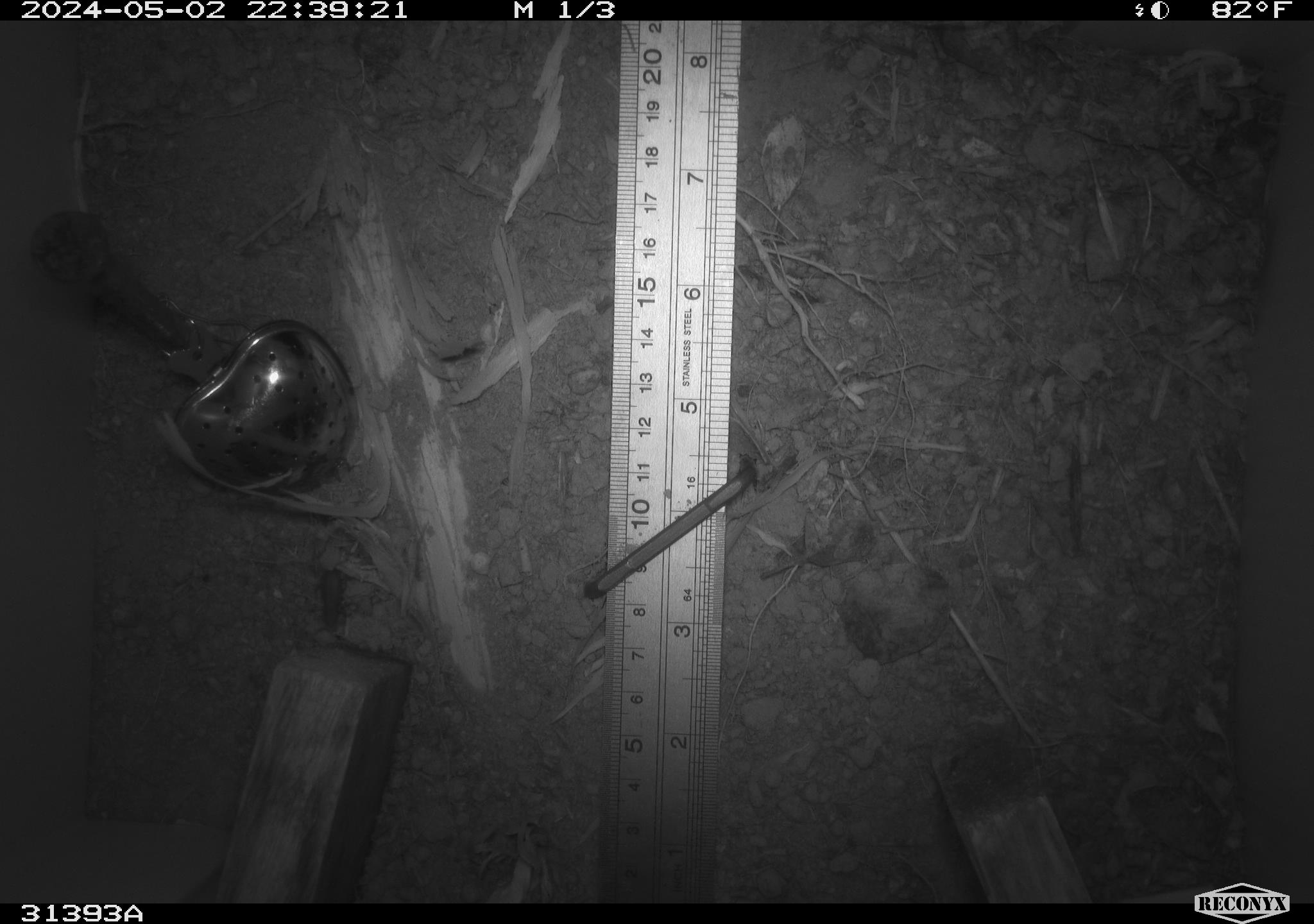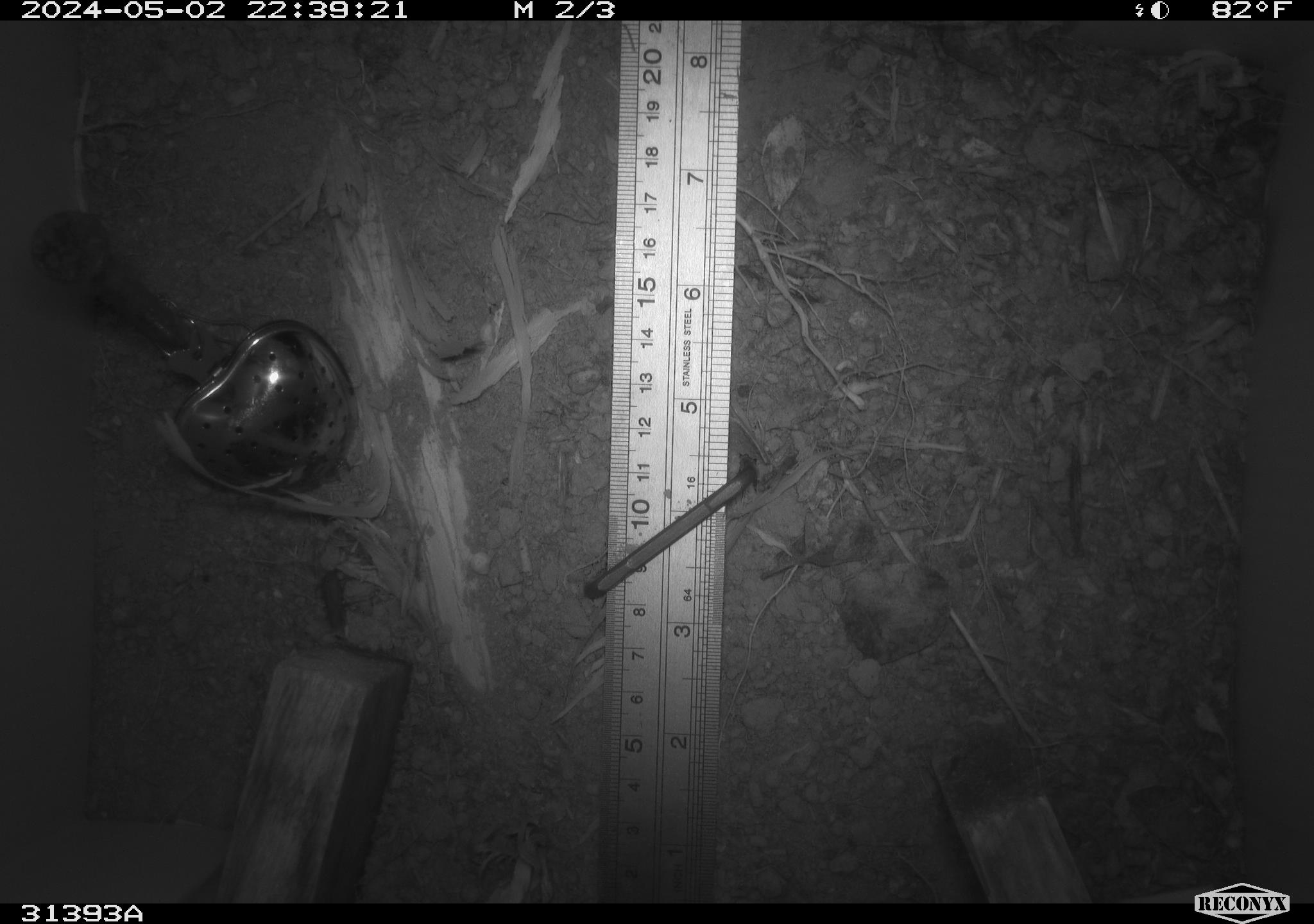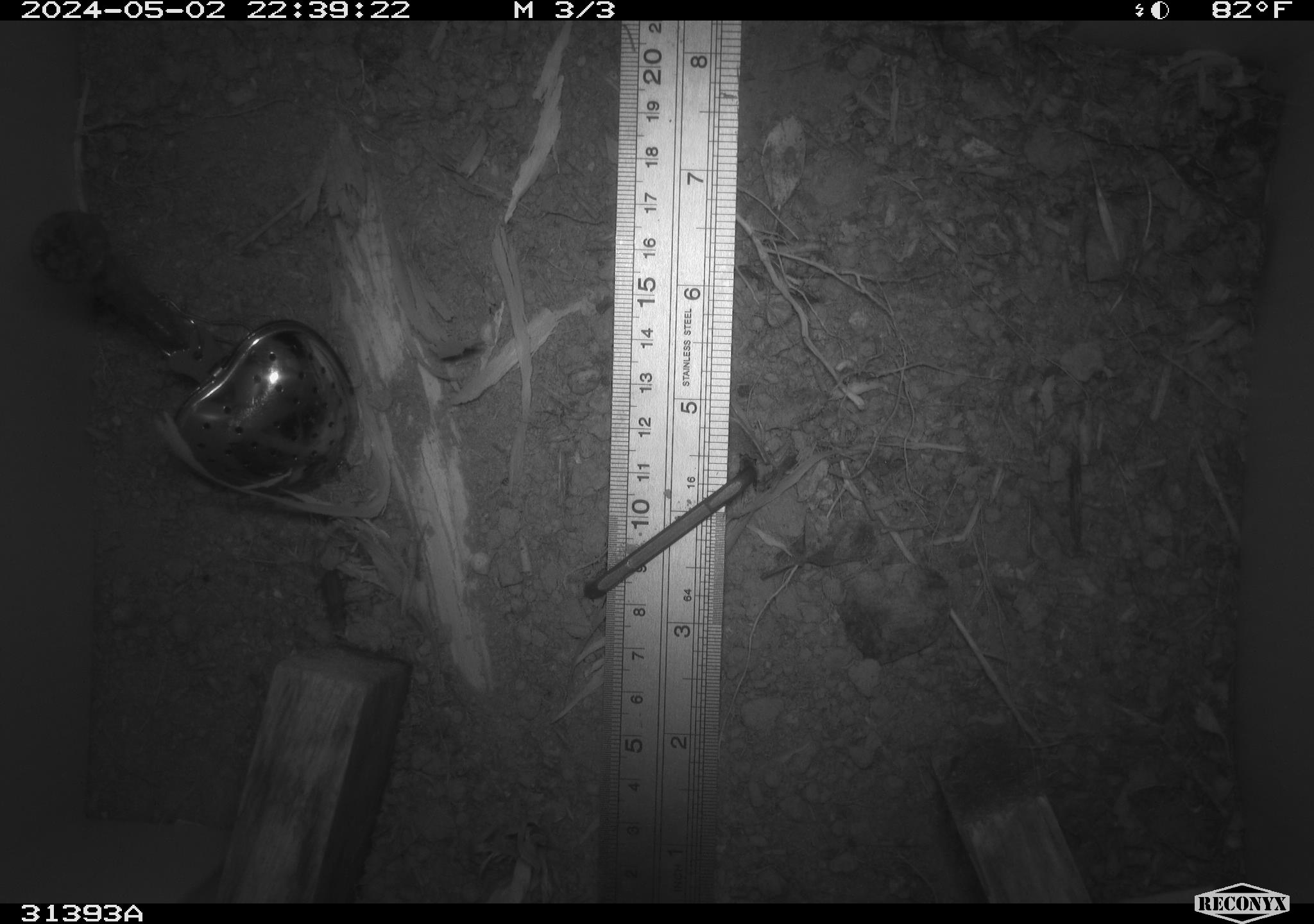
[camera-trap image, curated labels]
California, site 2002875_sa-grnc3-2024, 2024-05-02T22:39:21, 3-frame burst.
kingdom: Animalia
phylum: Arthropoda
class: Insecta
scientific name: Insecta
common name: insect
Insect (Insecta).